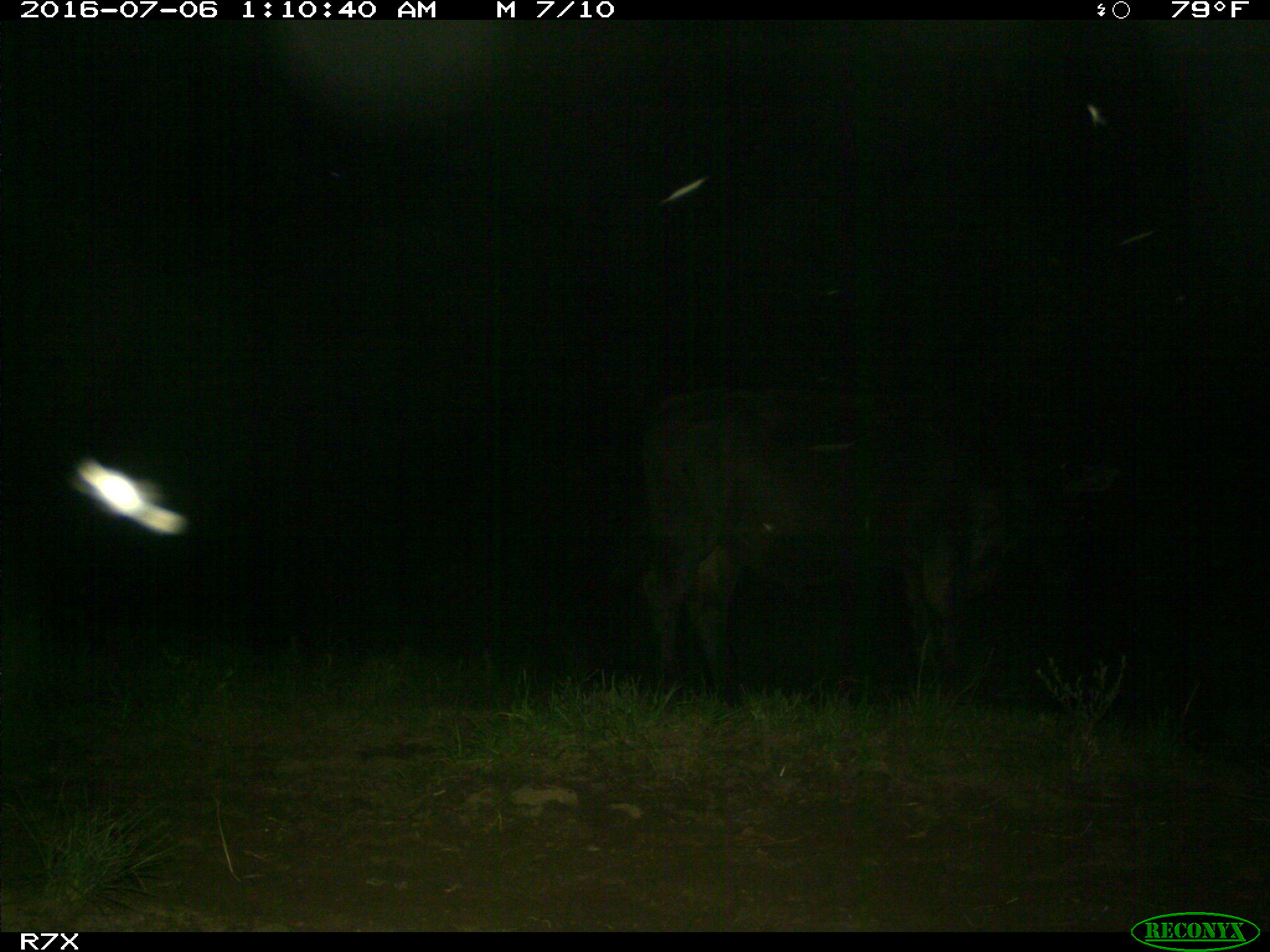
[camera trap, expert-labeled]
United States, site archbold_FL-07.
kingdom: Animalia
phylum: Chordata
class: Mammalia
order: Artiodactyla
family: Bovidae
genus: Bos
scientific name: Bos taurus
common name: domestic cow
Bos taurus (domestic cow).